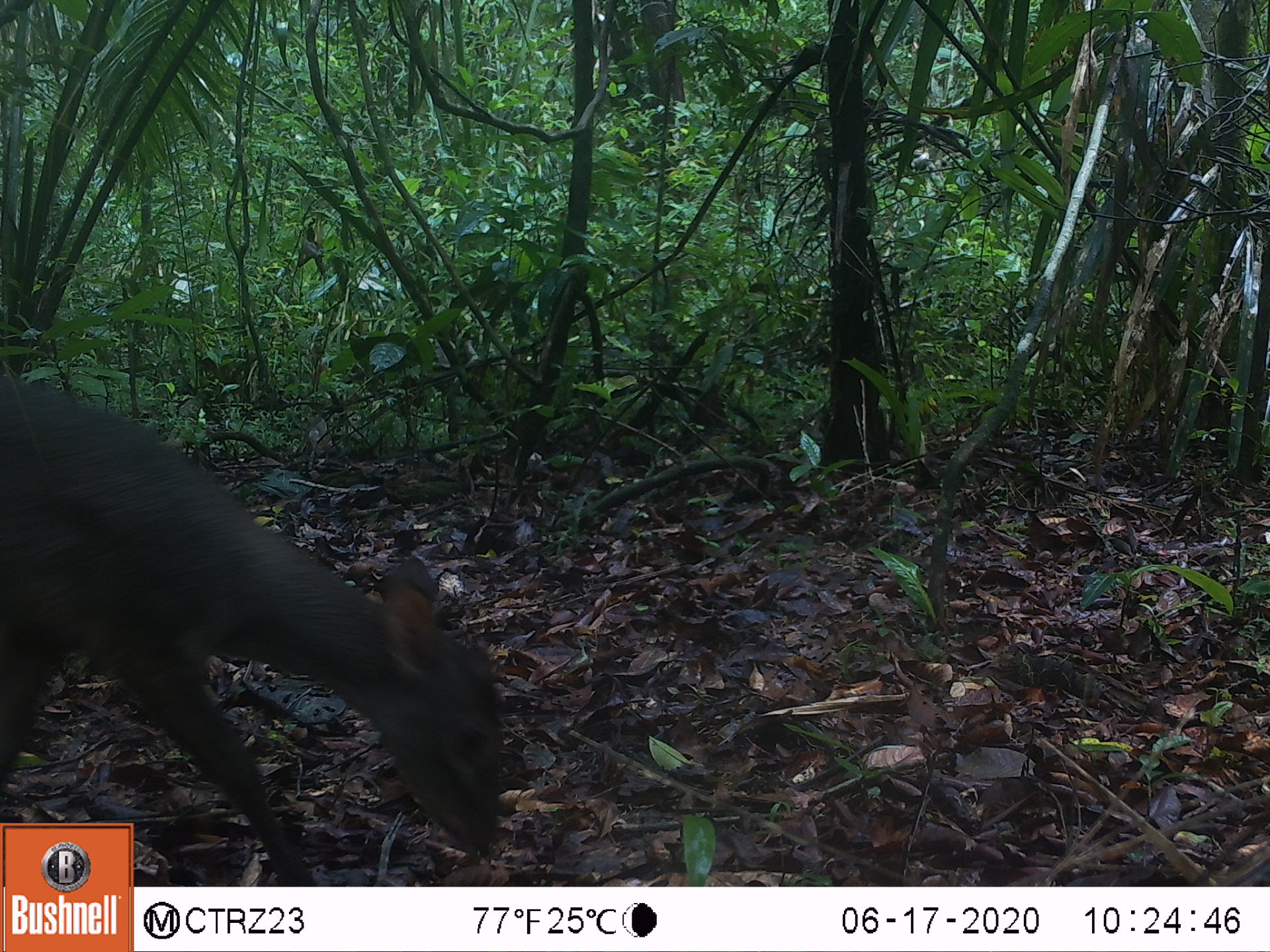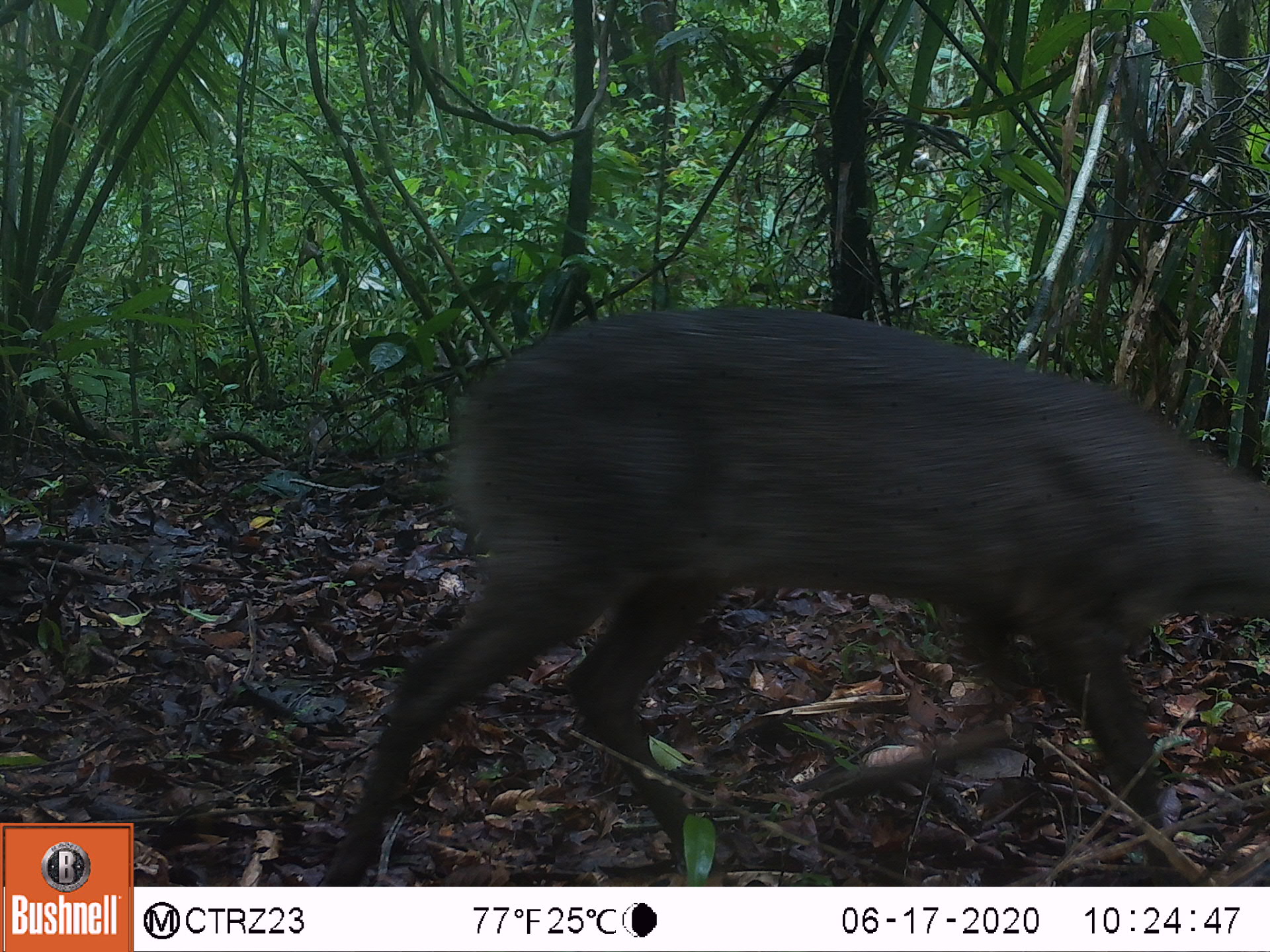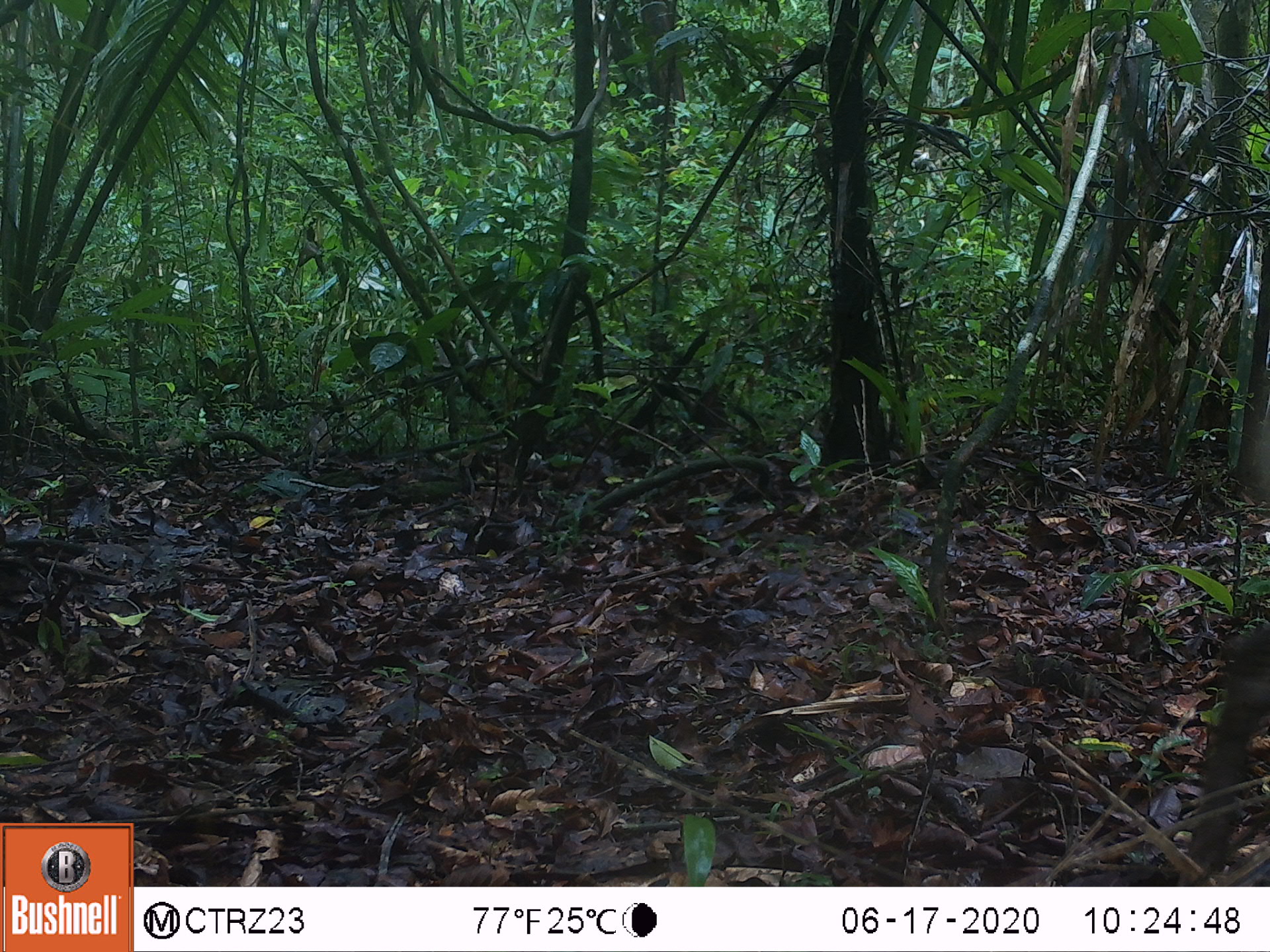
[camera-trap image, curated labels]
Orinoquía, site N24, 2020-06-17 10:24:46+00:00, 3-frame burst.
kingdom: Animalia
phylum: Chordata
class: Mammalia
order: Artiodactyla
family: Cervidae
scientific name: Cervidae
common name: deer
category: unknown cervid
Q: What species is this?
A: Unknown cervid (deer) (Cervidae).